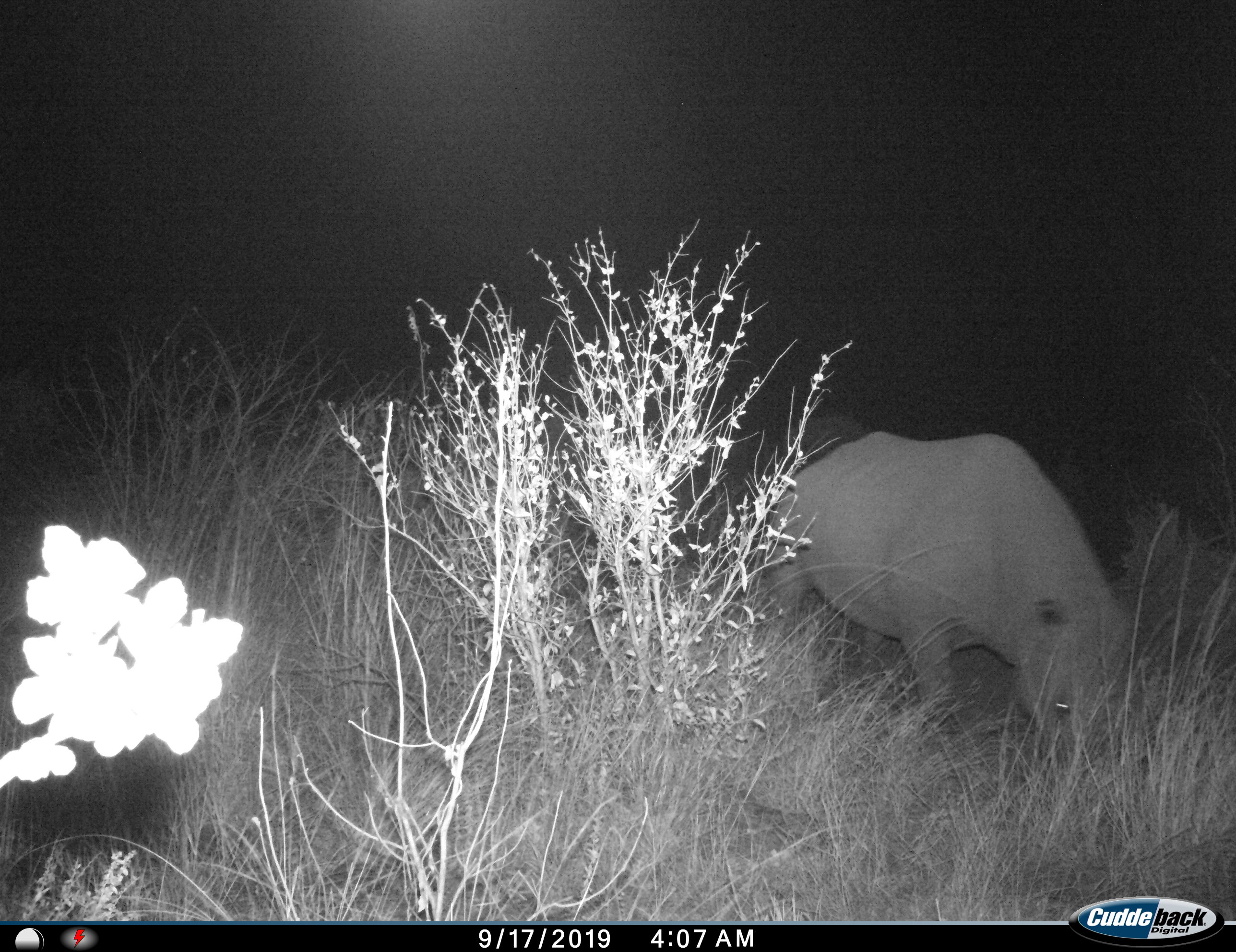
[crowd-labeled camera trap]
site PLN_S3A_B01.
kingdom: Animalia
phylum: Chordata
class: Mammalia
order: Perissodactyla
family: Rhinocerotidae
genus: Ceratotherium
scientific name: Ceratotherium simum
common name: white rhinoceros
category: rhinoceroswhite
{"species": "rhinoceroswhite (white rhinoceros) (Ceratotherium simum)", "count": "1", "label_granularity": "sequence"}